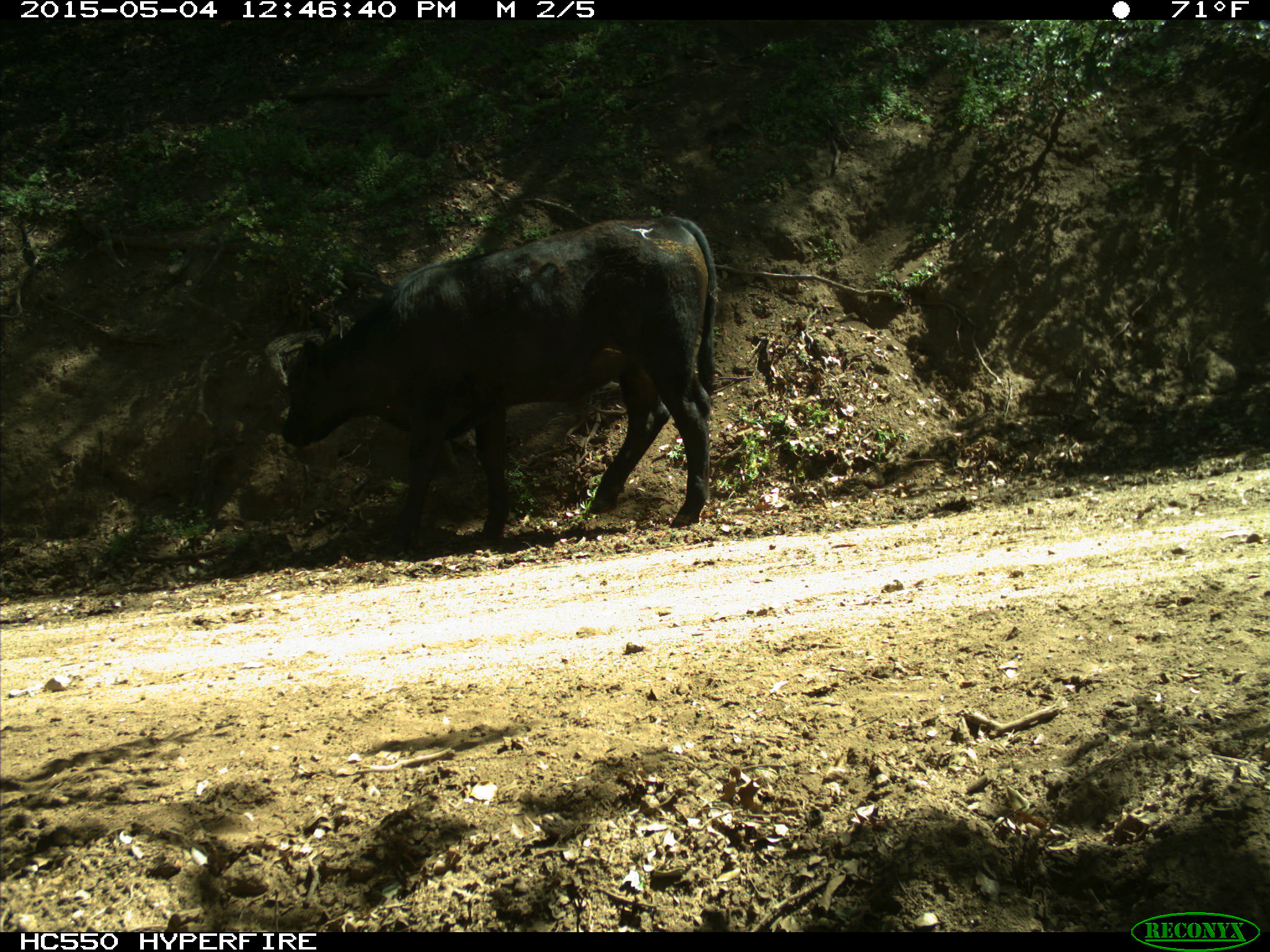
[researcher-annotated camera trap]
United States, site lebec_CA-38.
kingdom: Animalia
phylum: Chordata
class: Mammalia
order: Artiodactyla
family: Bovidae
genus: Bos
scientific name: Bos taurus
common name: domestic cow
Bos taurus (domestic cow).